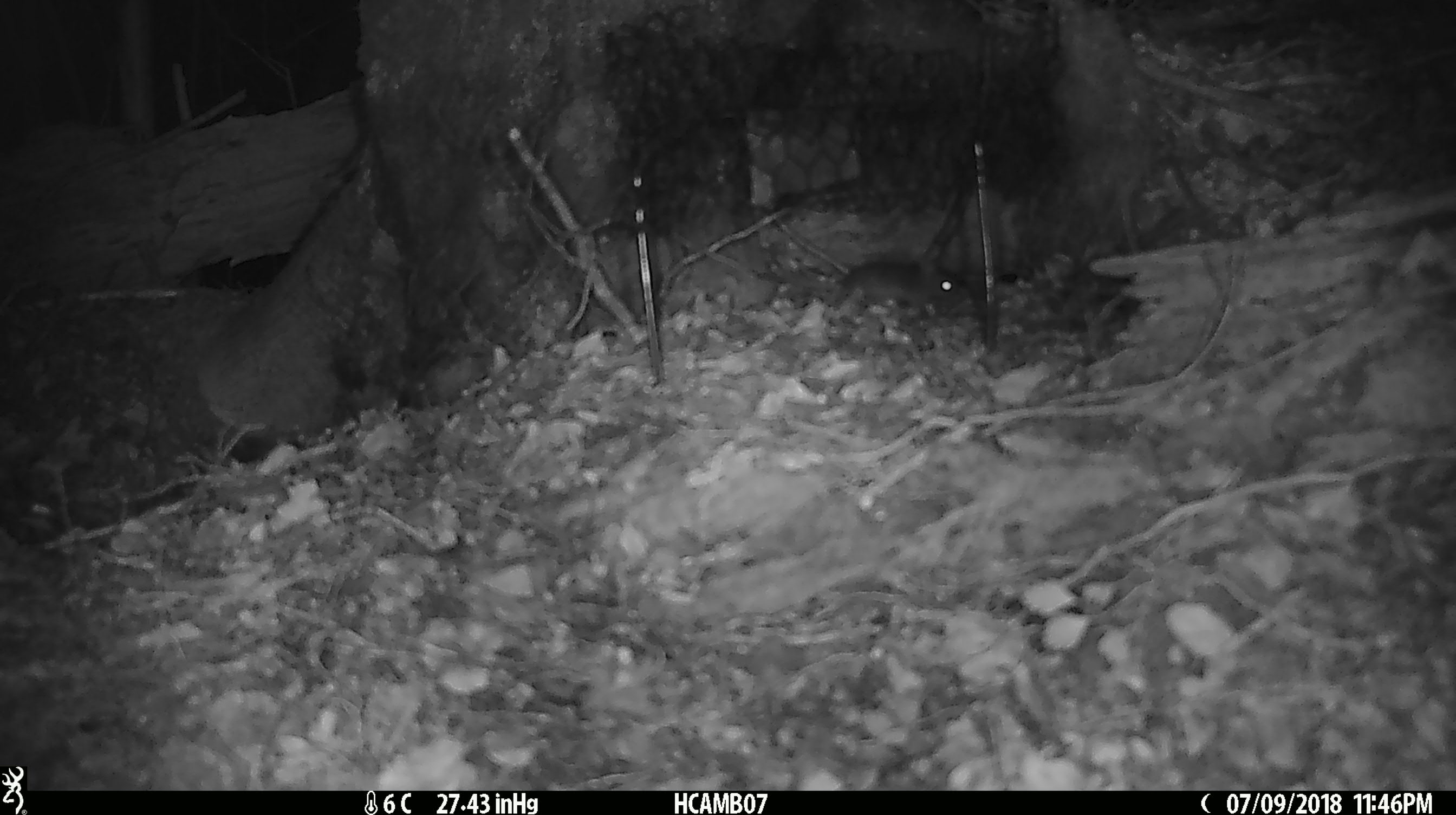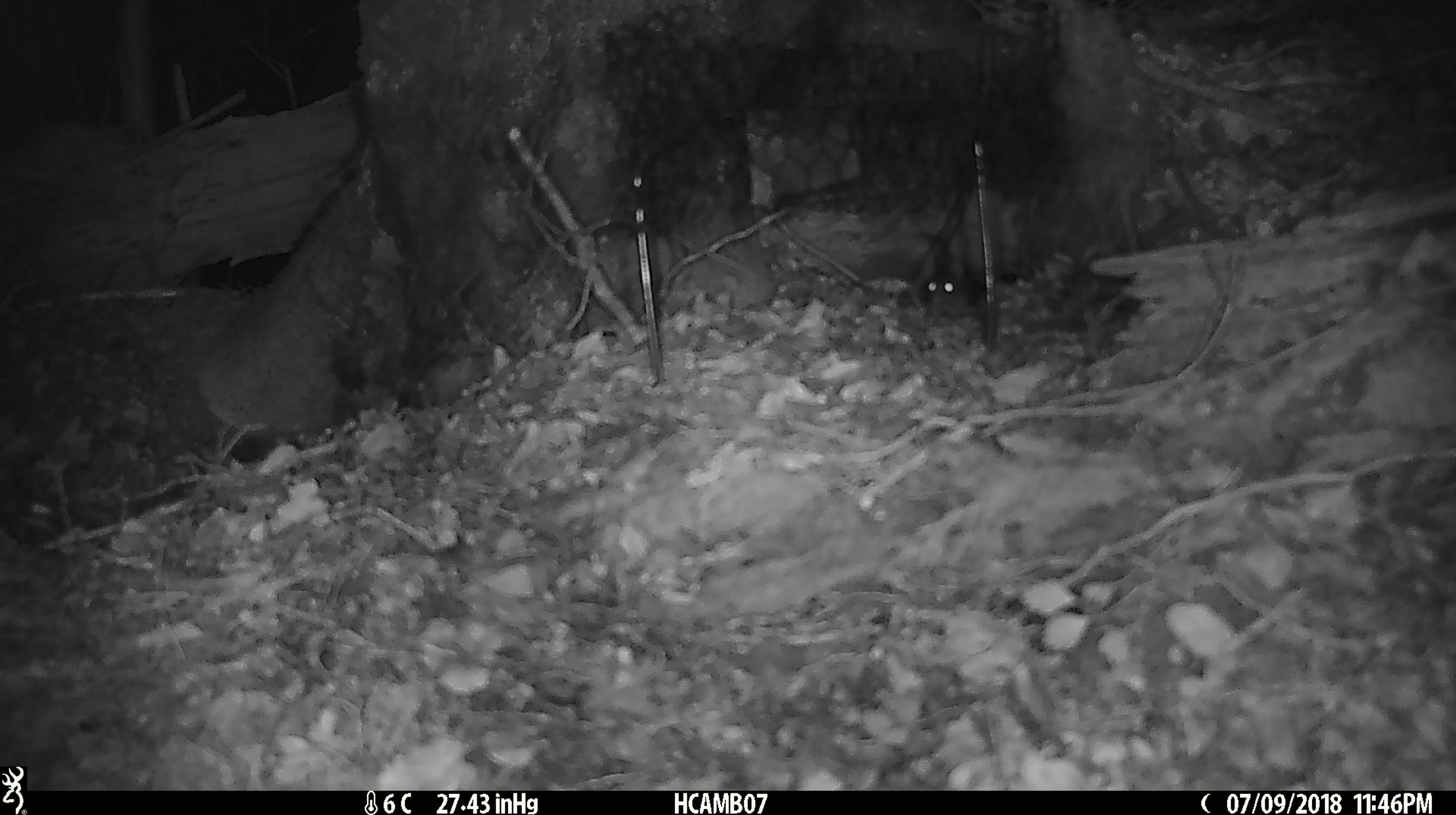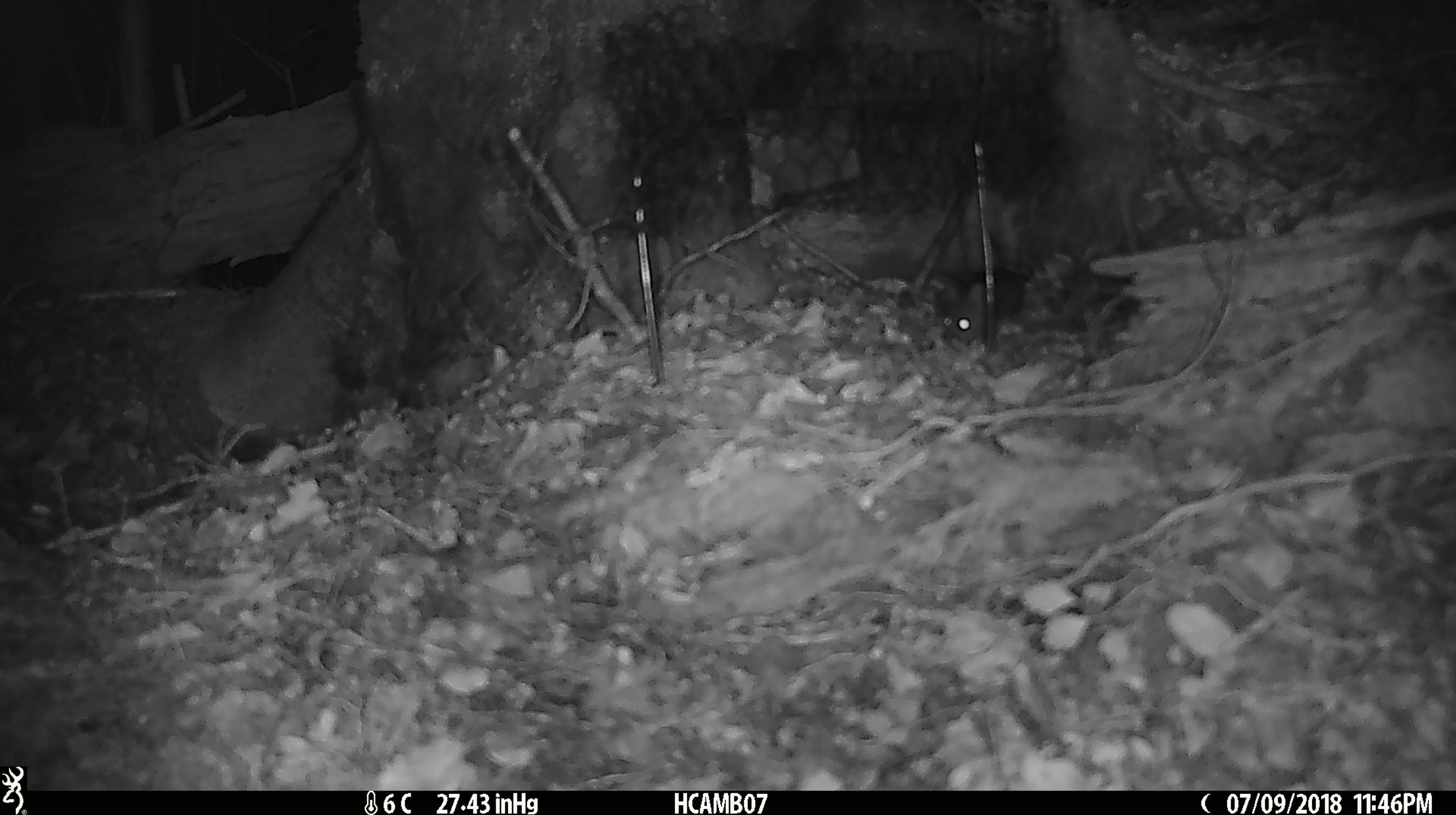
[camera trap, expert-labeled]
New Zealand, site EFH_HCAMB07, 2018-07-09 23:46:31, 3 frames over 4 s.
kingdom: Animalia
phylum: Chordata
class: Mammalia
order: Rodentia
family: Muridae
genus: Mus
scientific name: Mus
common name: mouse